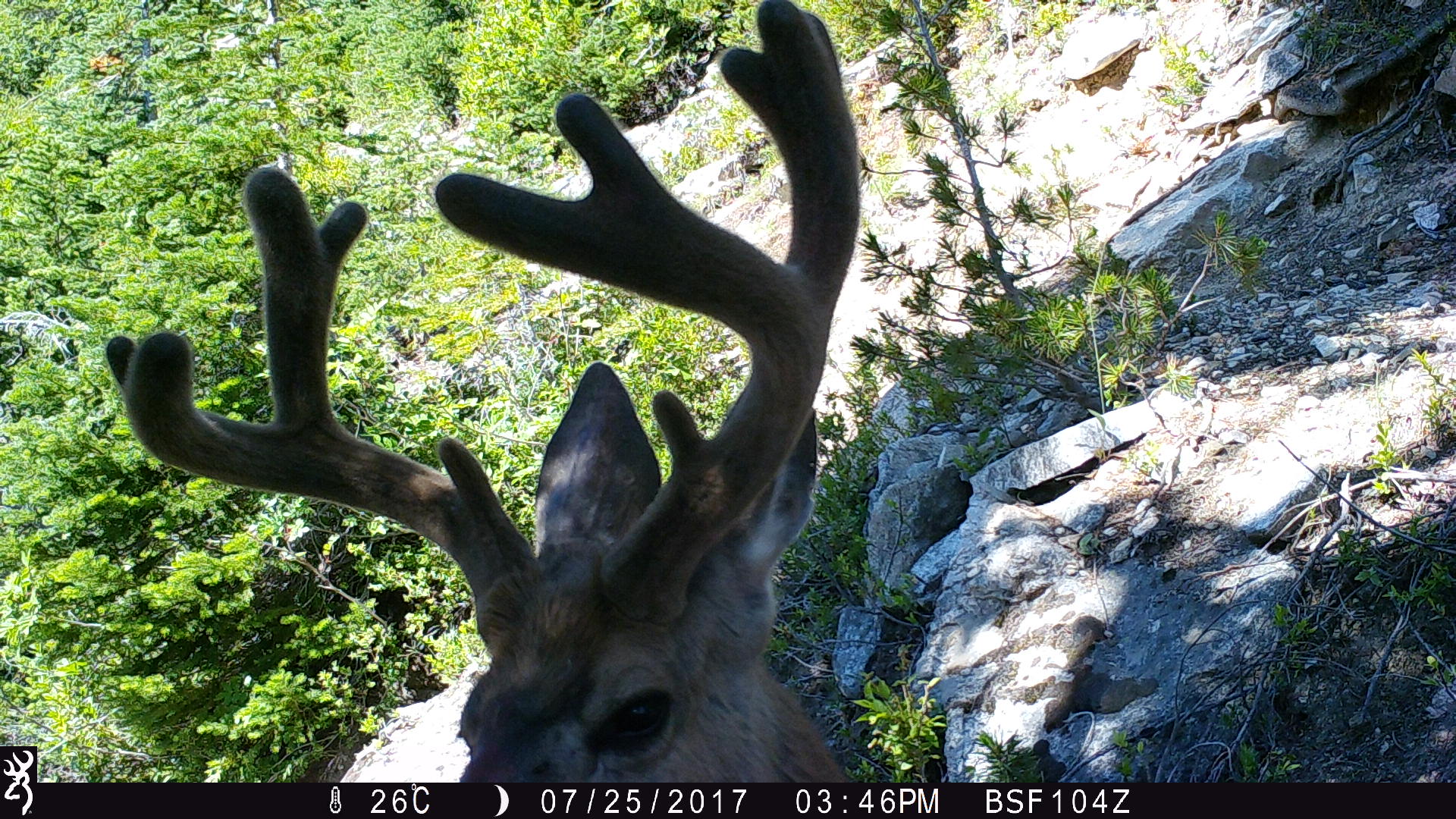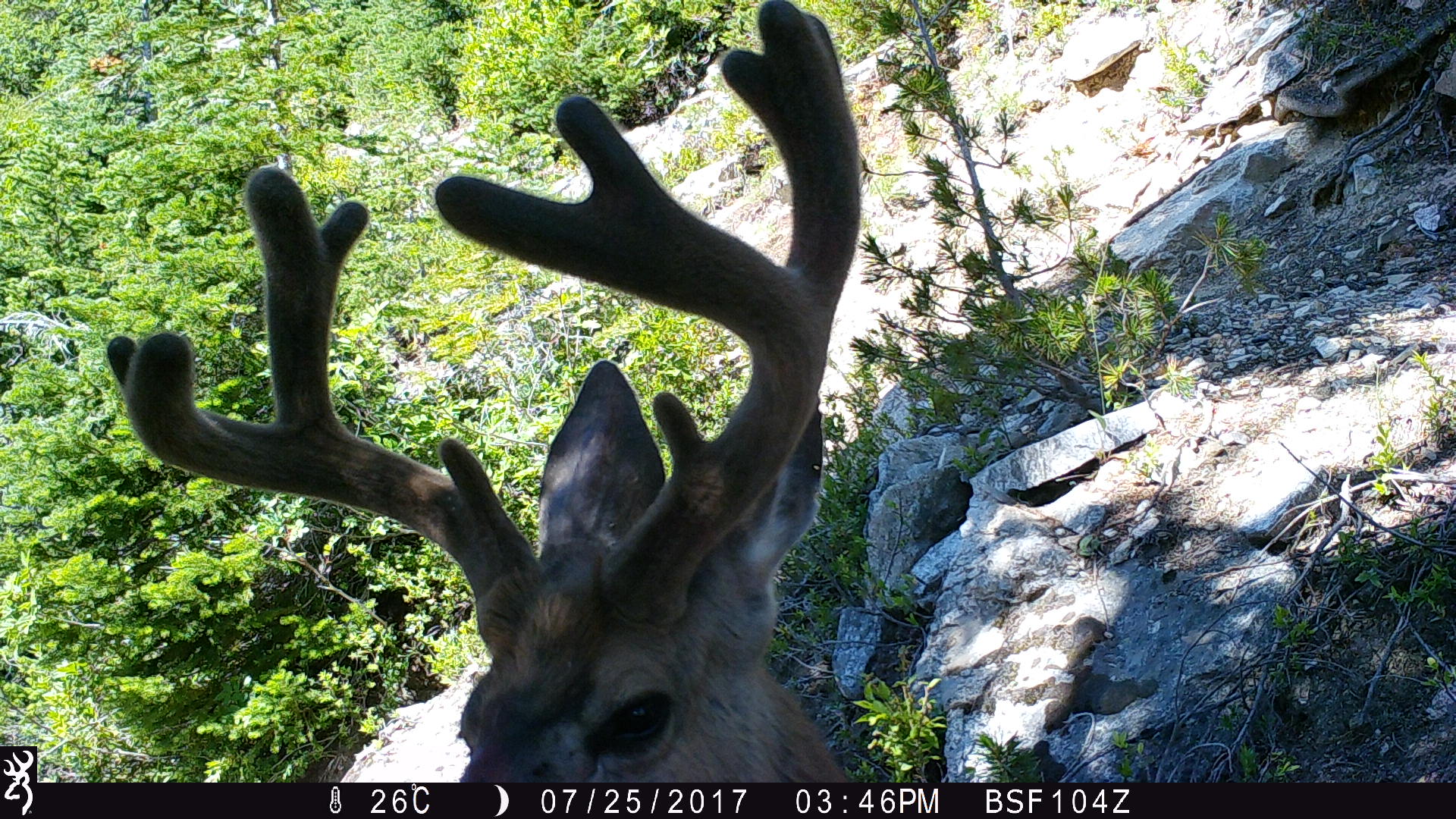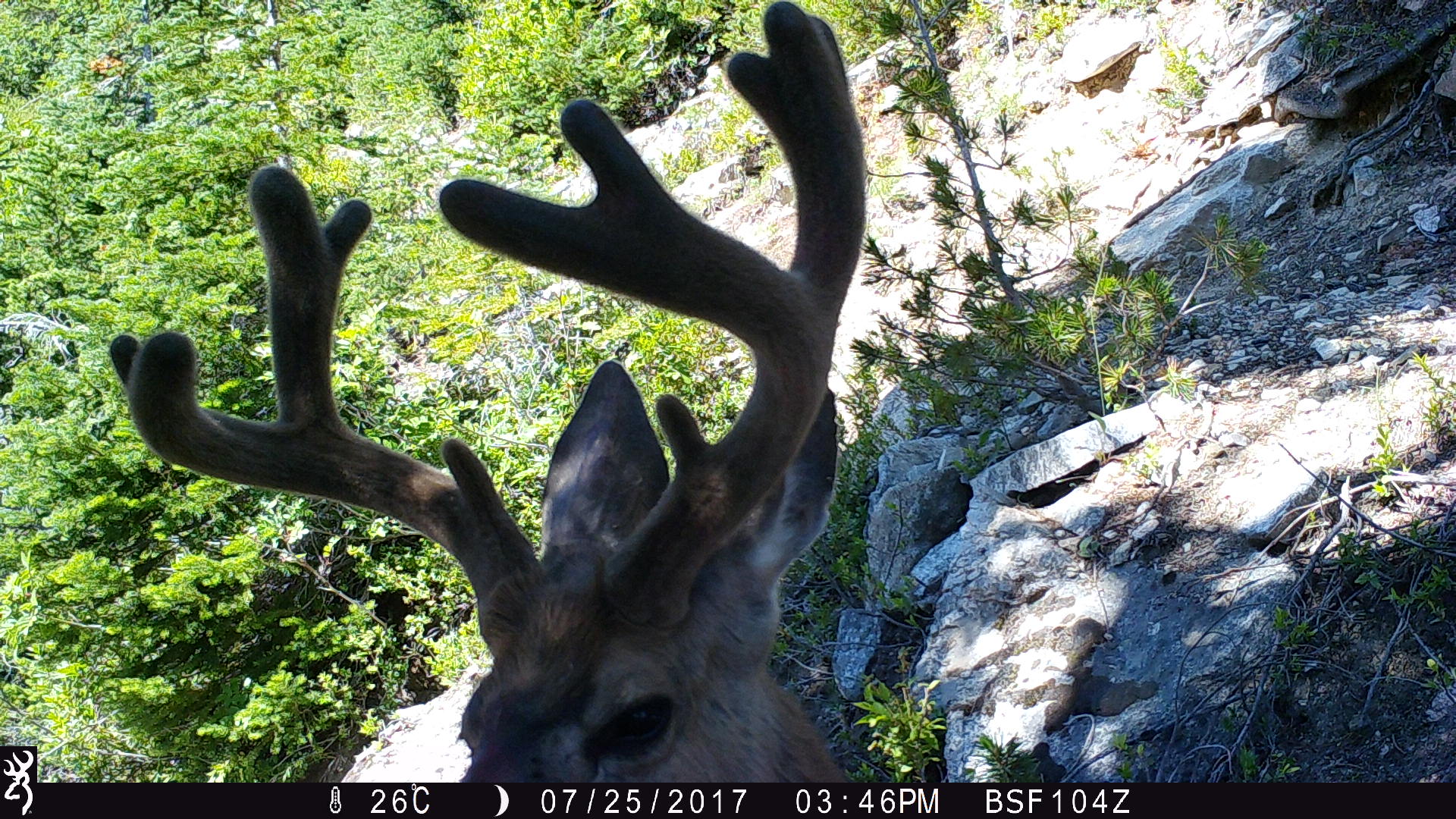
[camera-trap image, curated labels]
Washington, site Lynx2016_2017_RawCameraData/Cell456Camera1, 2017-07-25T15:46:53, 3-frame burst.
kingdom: Animalia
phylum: Chordata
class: Mammalia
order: Artiodactyla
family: Cervidae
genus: Odocoileus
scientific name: Odocoileus hemionus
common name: mule deer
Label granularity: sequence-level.